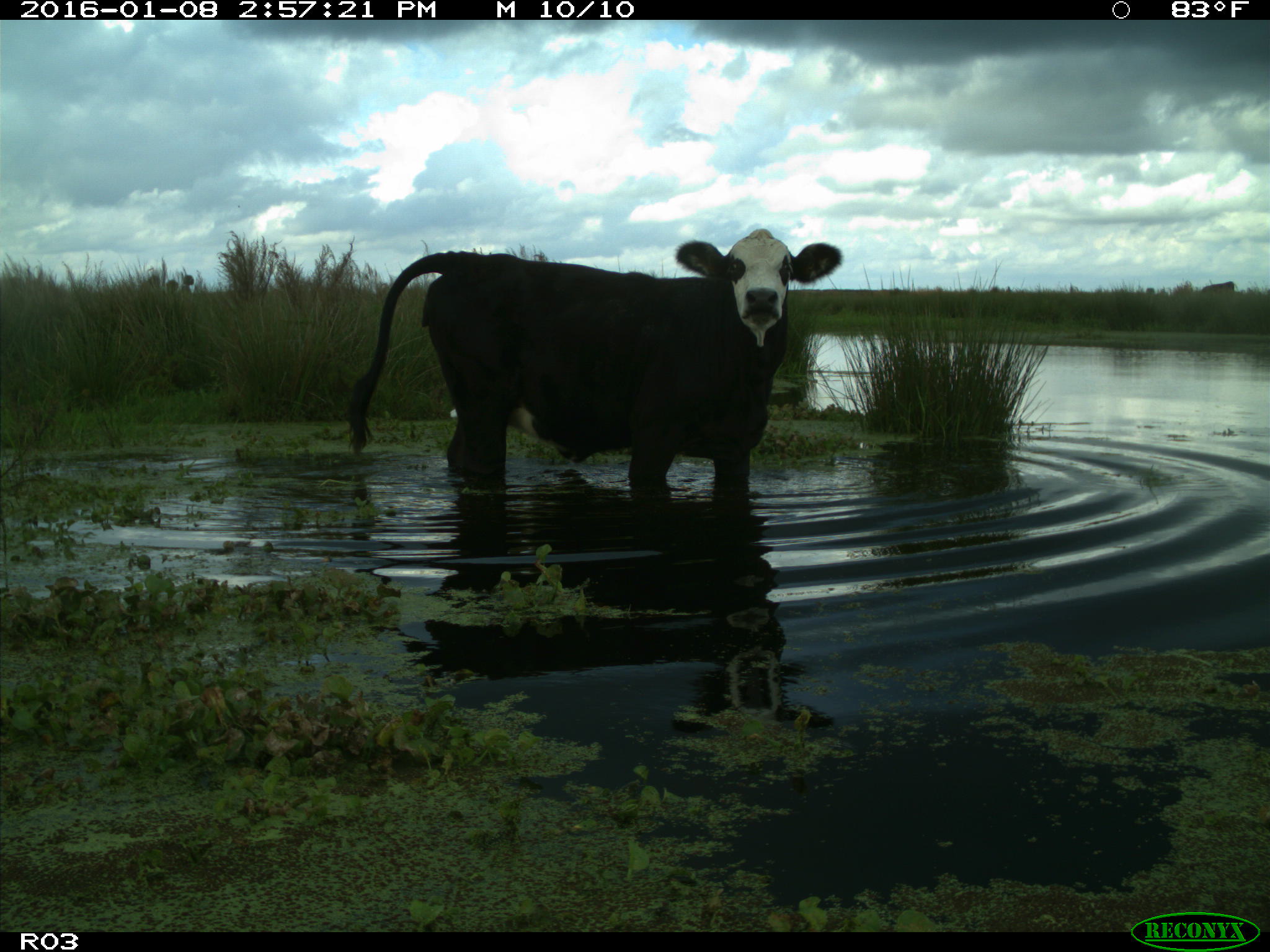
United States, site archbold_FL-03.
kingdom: Animalia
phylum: Chordata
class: Mammalia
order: Artiodactyla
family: Bovidae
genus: Bos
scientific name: Bos taurus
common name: domestic cow